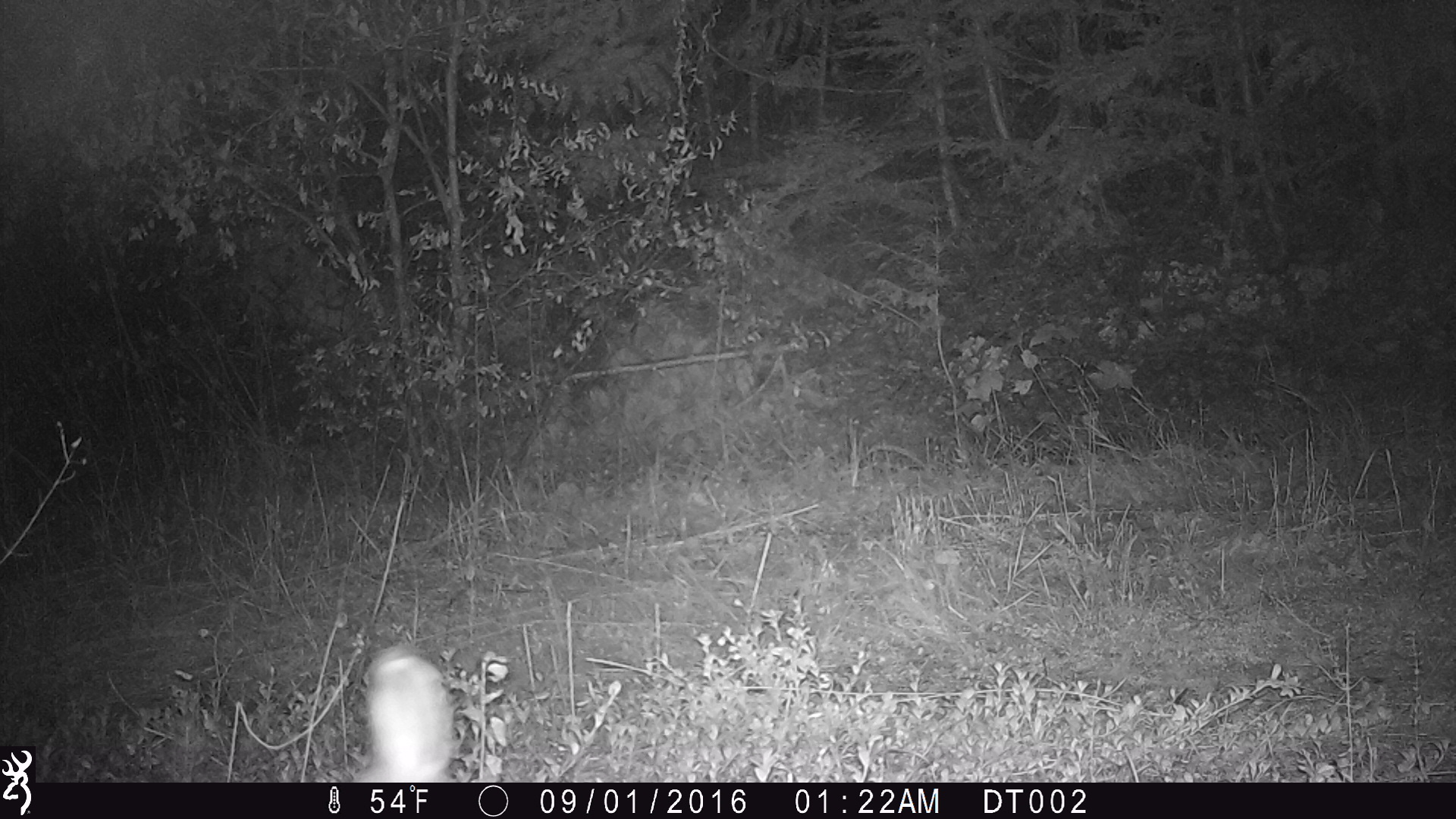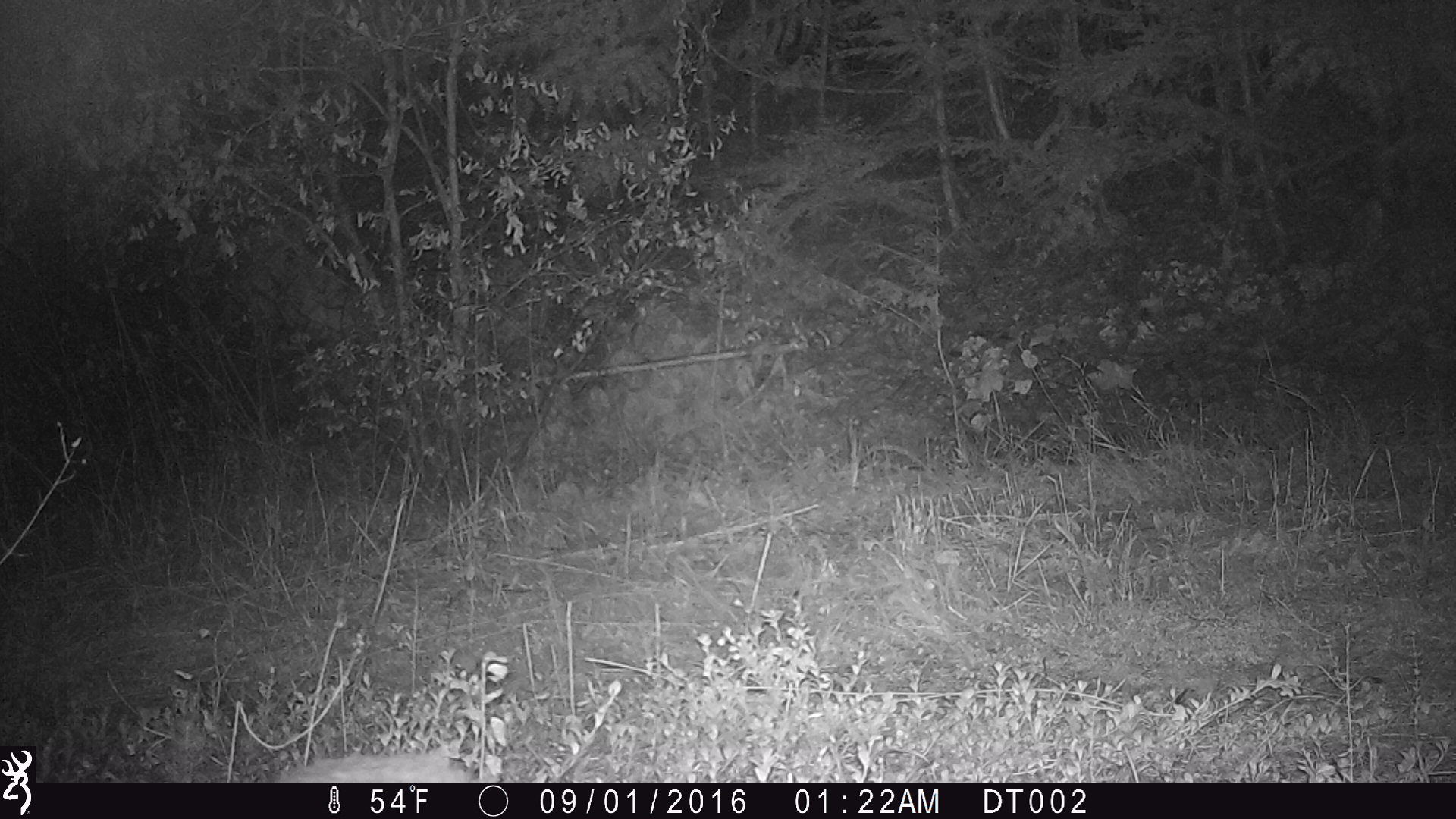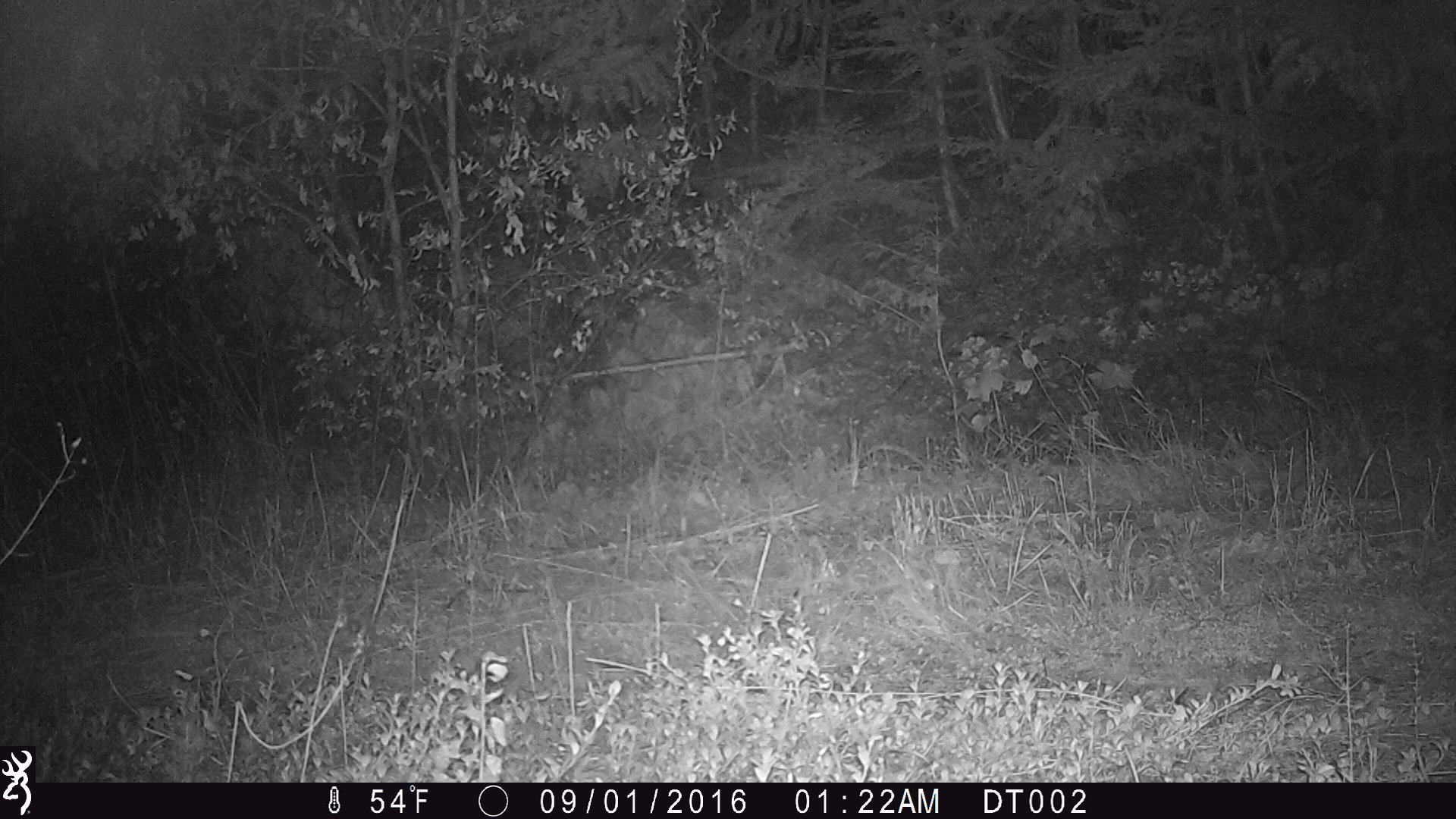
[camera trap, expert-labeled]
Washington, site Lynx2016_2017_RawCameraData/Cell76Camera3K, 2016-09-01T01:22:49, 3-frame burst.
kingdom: Animalia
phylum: Chordata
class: Mammalia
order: Lagomorpha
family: Leporidae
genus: Lepus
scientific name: Lepus americanus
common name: snowshoe hare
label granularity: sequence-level